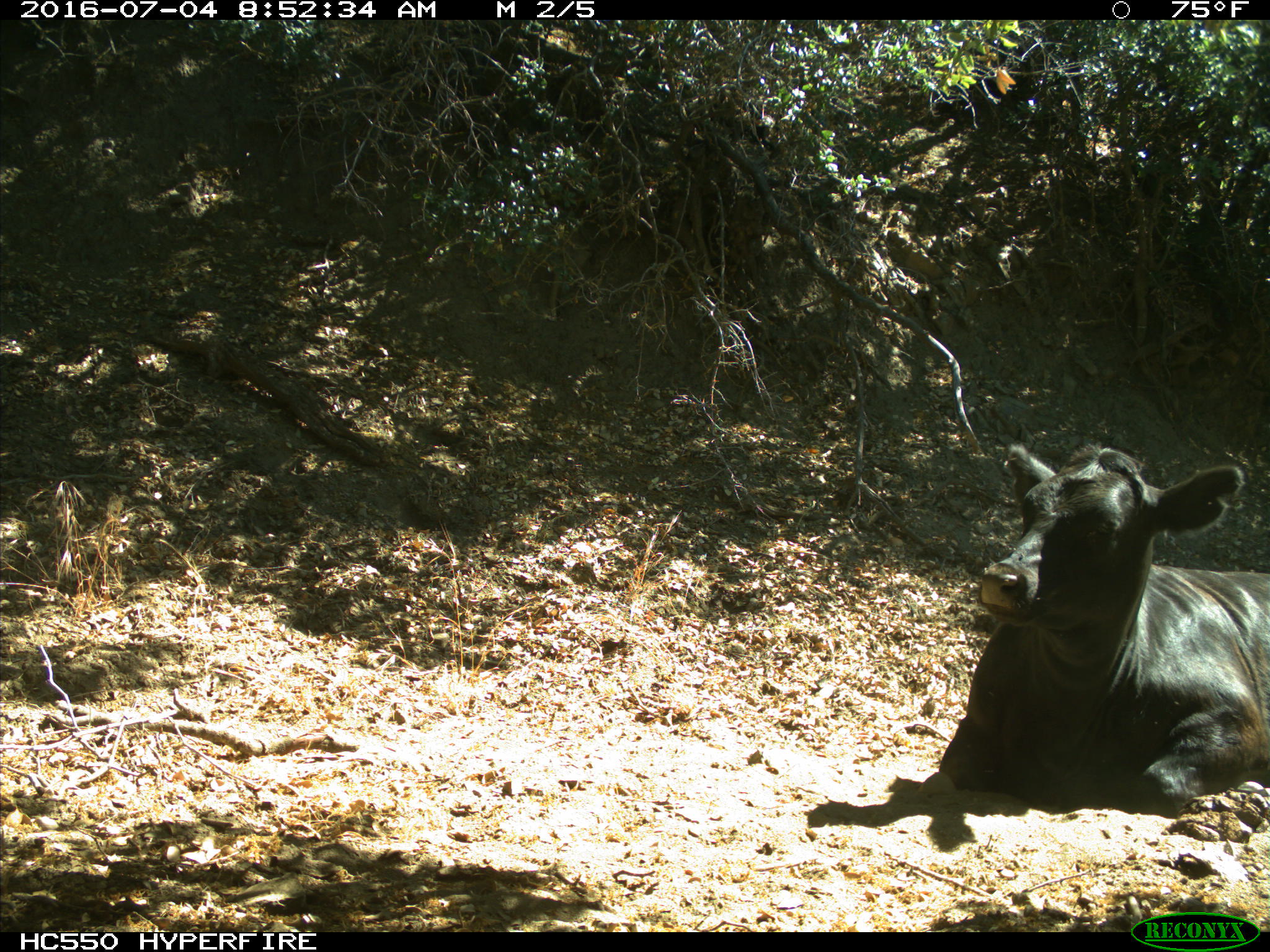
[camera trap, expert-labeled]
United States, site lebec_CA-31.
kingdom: Animalia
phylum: Chordata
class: Mammalia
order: Artiodactyla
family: Bovidae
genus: Bos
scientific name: Bos taurus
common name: domestic cow